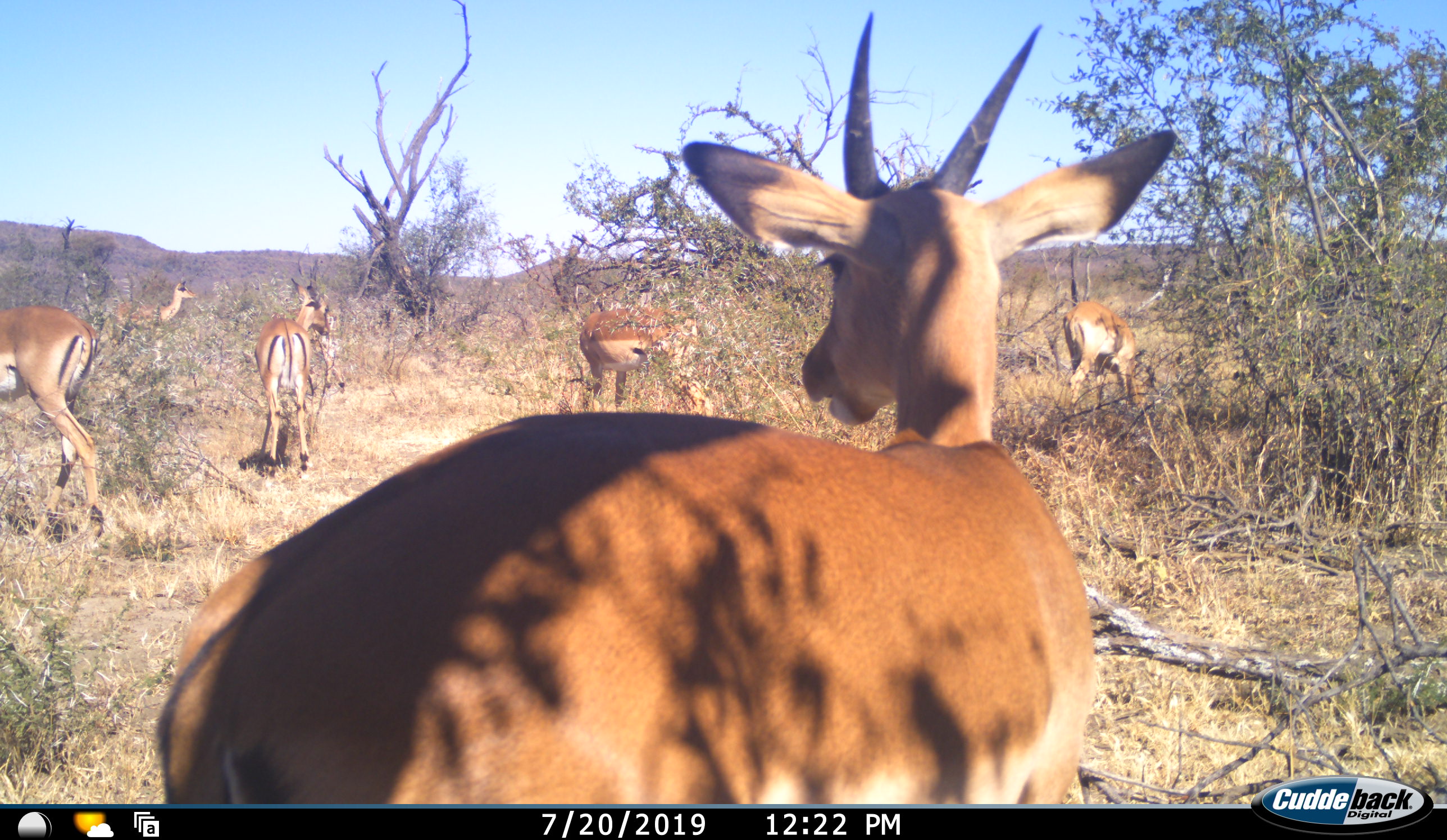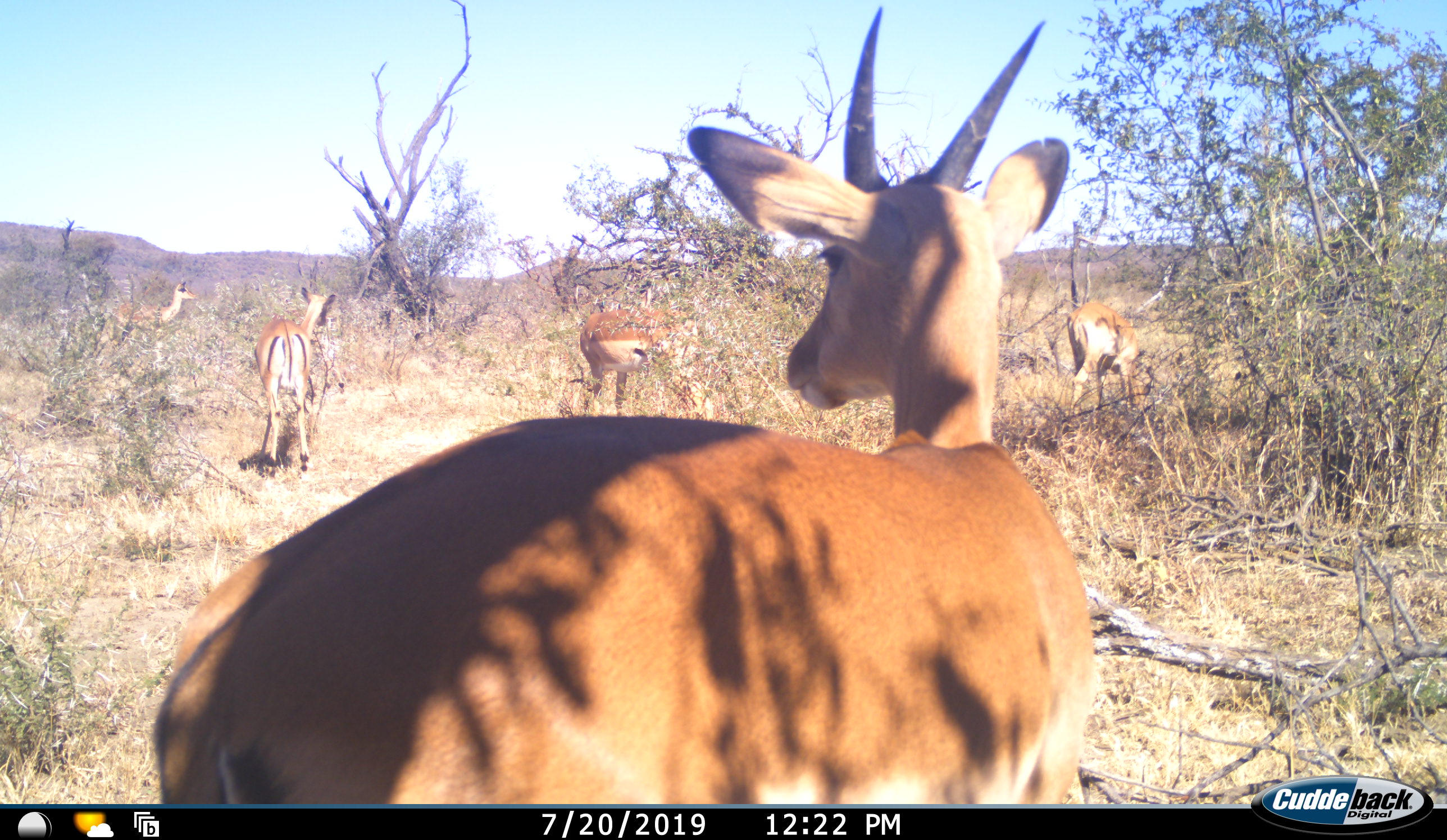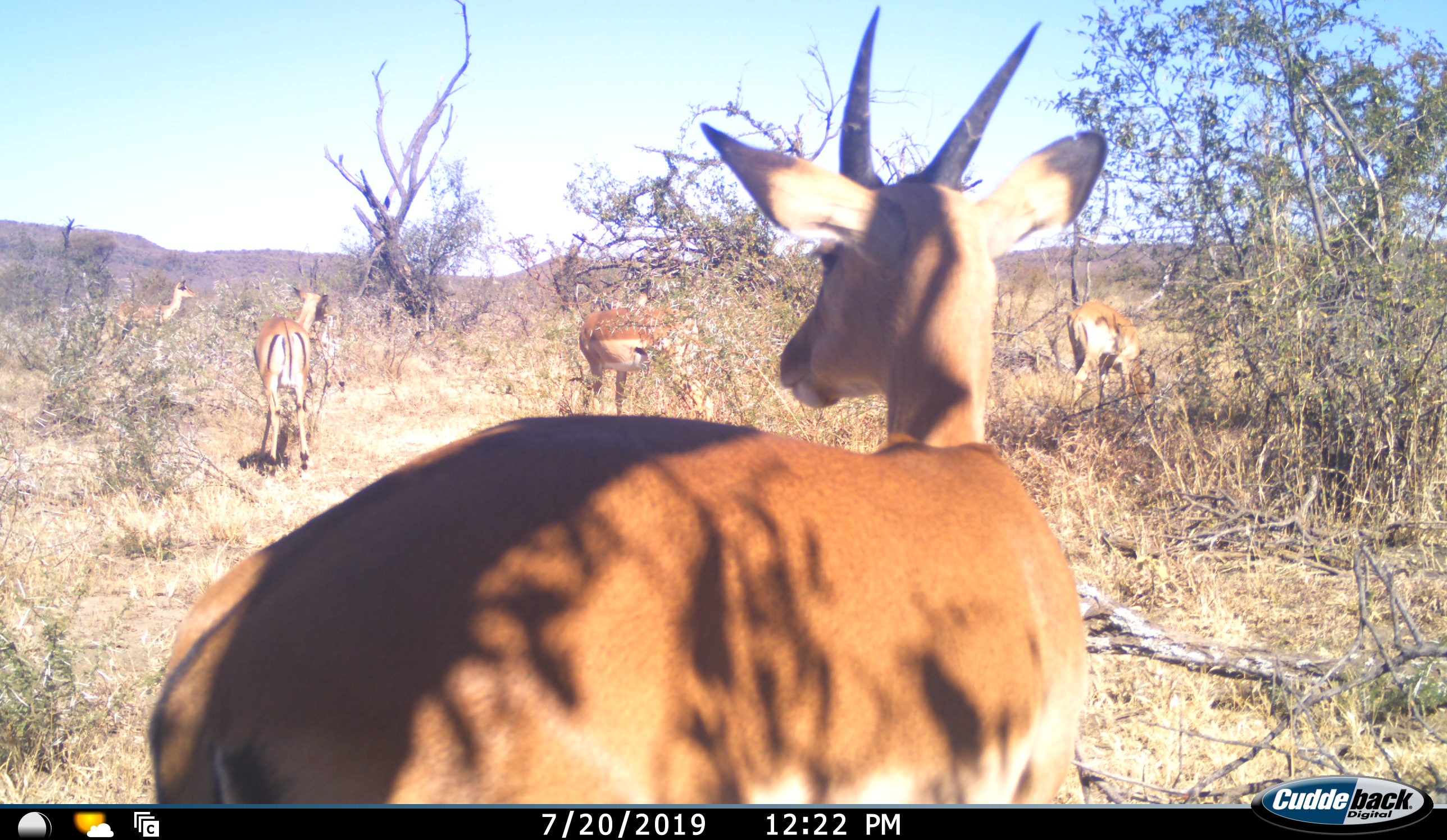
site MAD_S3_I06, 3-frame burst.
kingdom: Animalia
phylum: Chordata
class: Mammalia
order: Artiodactyla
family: Bovidae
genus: Aepyceros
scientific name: Aepyceros melampus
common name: impala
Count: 7.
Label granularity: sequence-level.